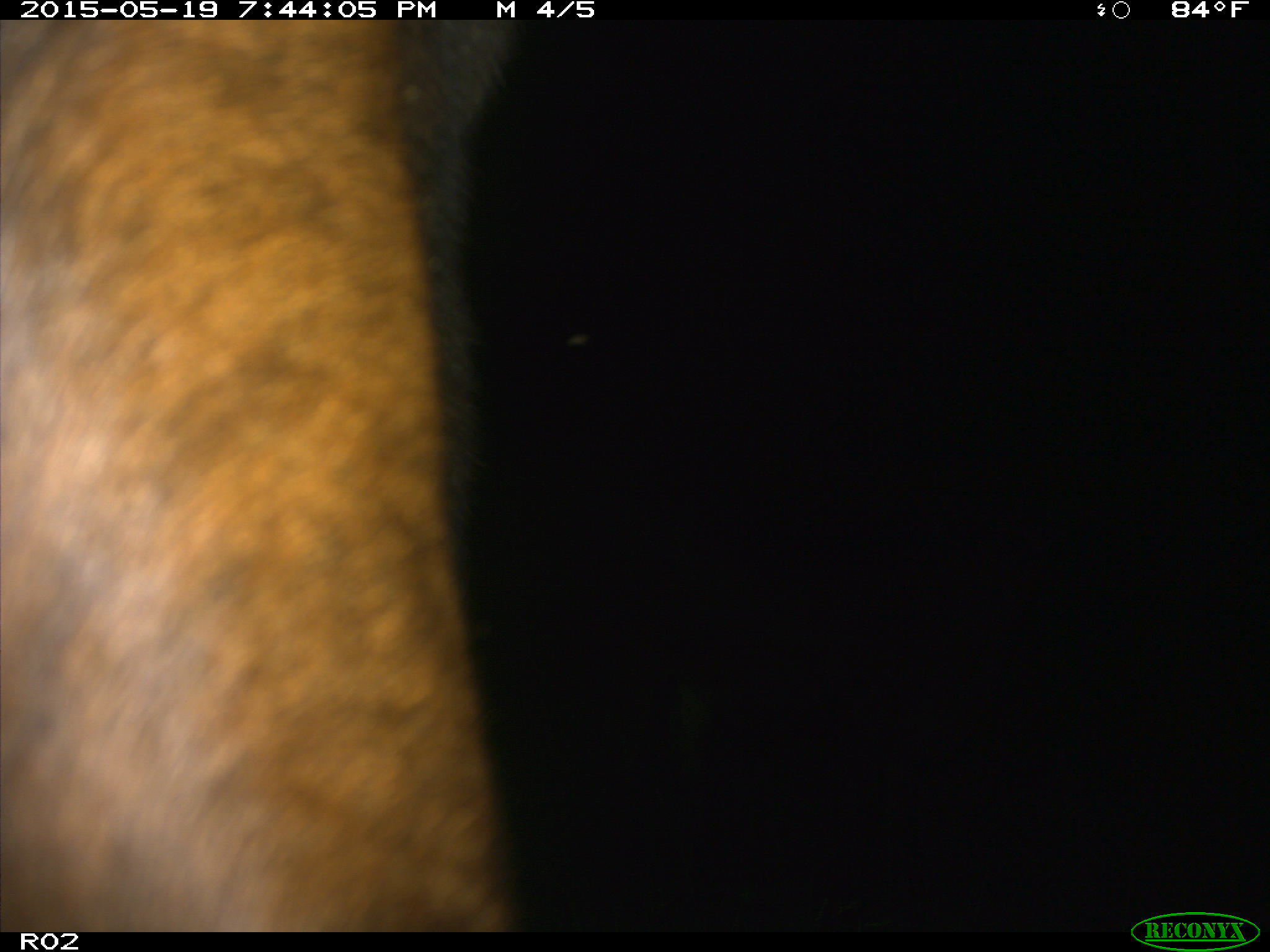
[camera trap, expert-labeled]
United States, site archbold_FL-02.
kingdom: Animalia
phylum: Chordata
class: Mammalia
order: Artiodactyla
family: Bovidae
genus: Bos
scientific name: Bos taurus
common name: domestic cow